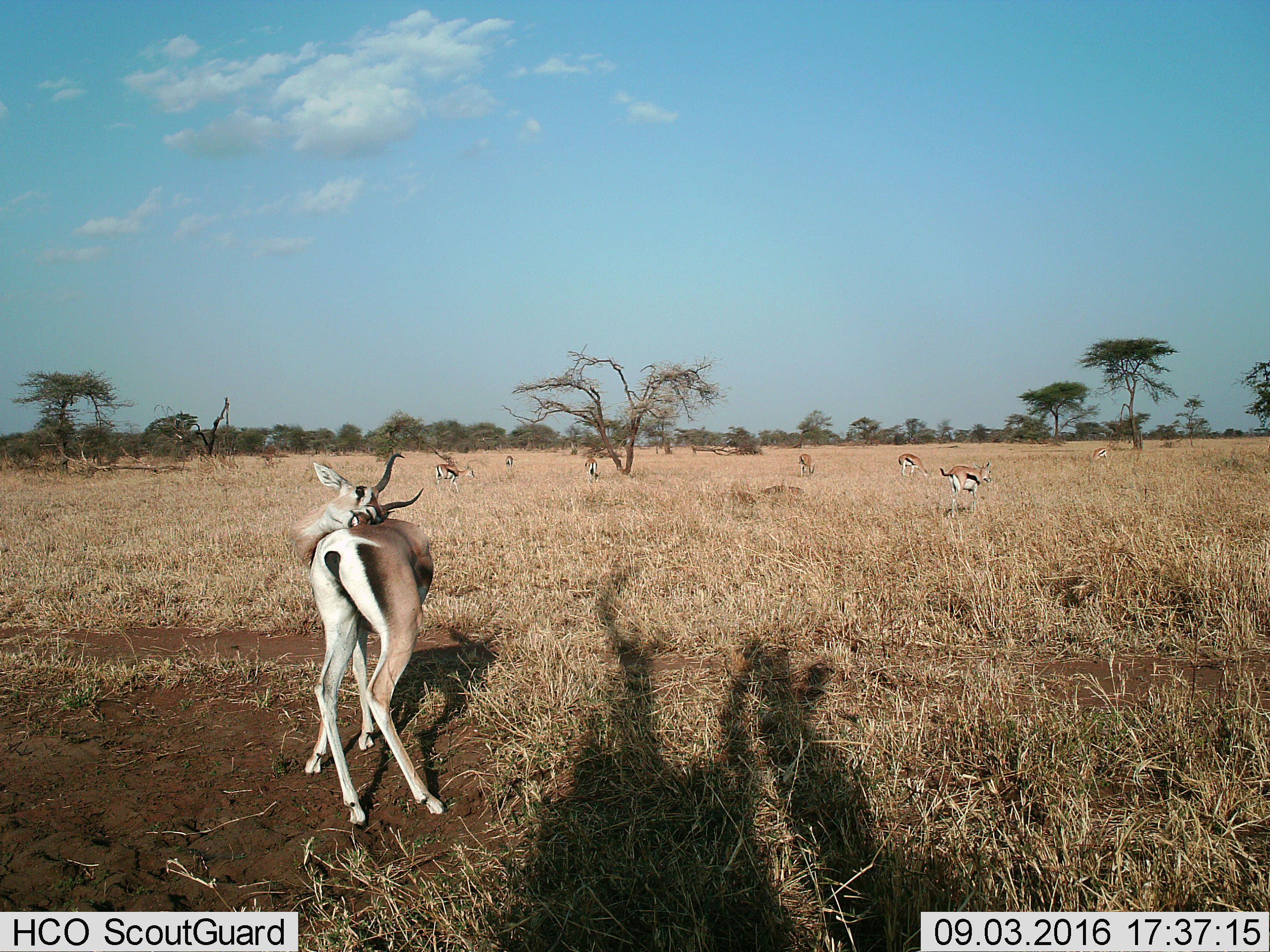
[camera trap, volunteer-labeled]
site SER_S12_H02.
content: unidentified animal